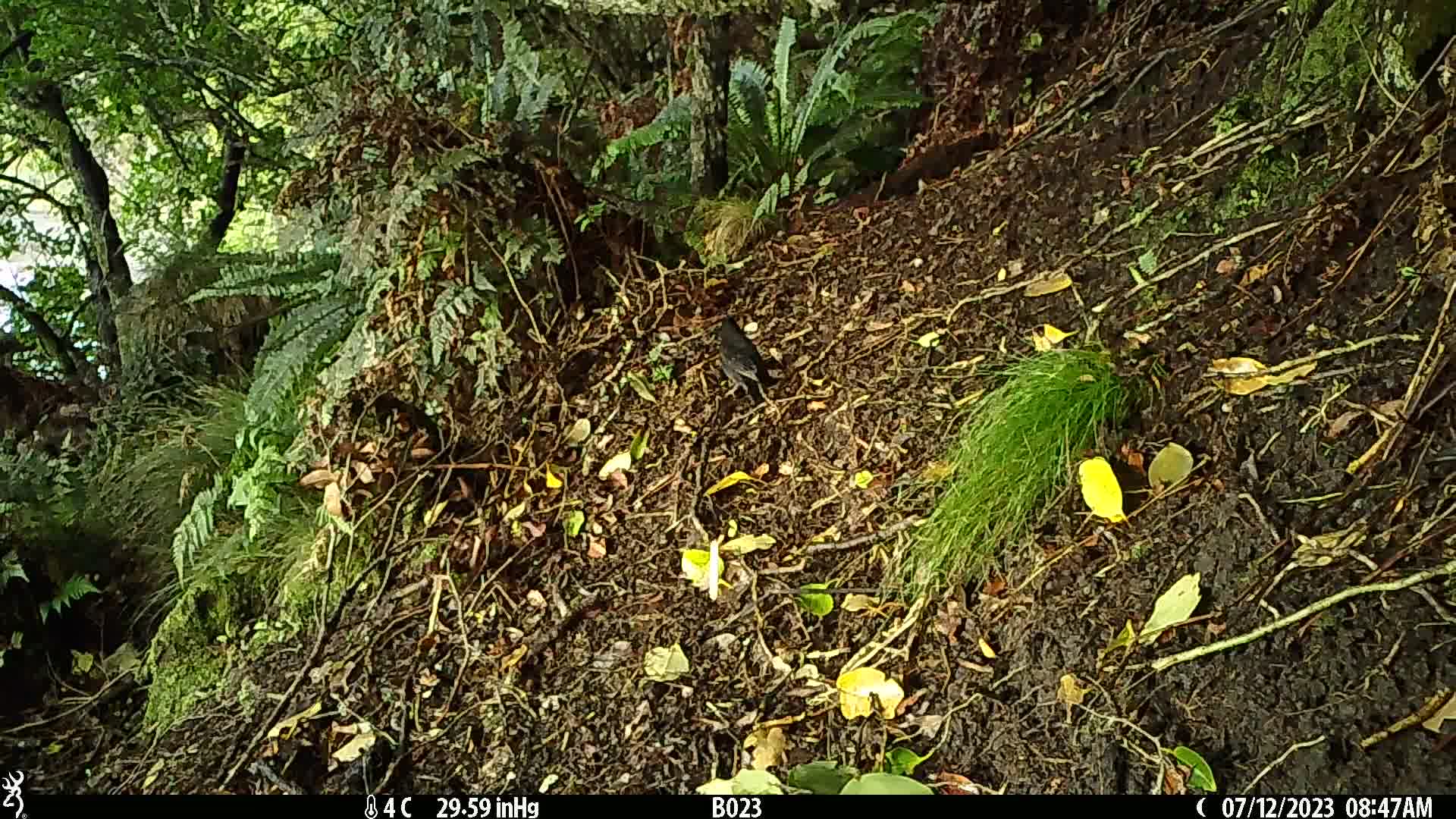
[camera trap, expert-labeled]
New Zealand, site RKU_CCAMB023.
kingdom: Animalia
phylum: Chordata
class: Aves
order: Passeriformes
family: Turdidae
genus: Turdus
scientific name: Turdus merula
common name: eurasian blackbird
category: blackbird